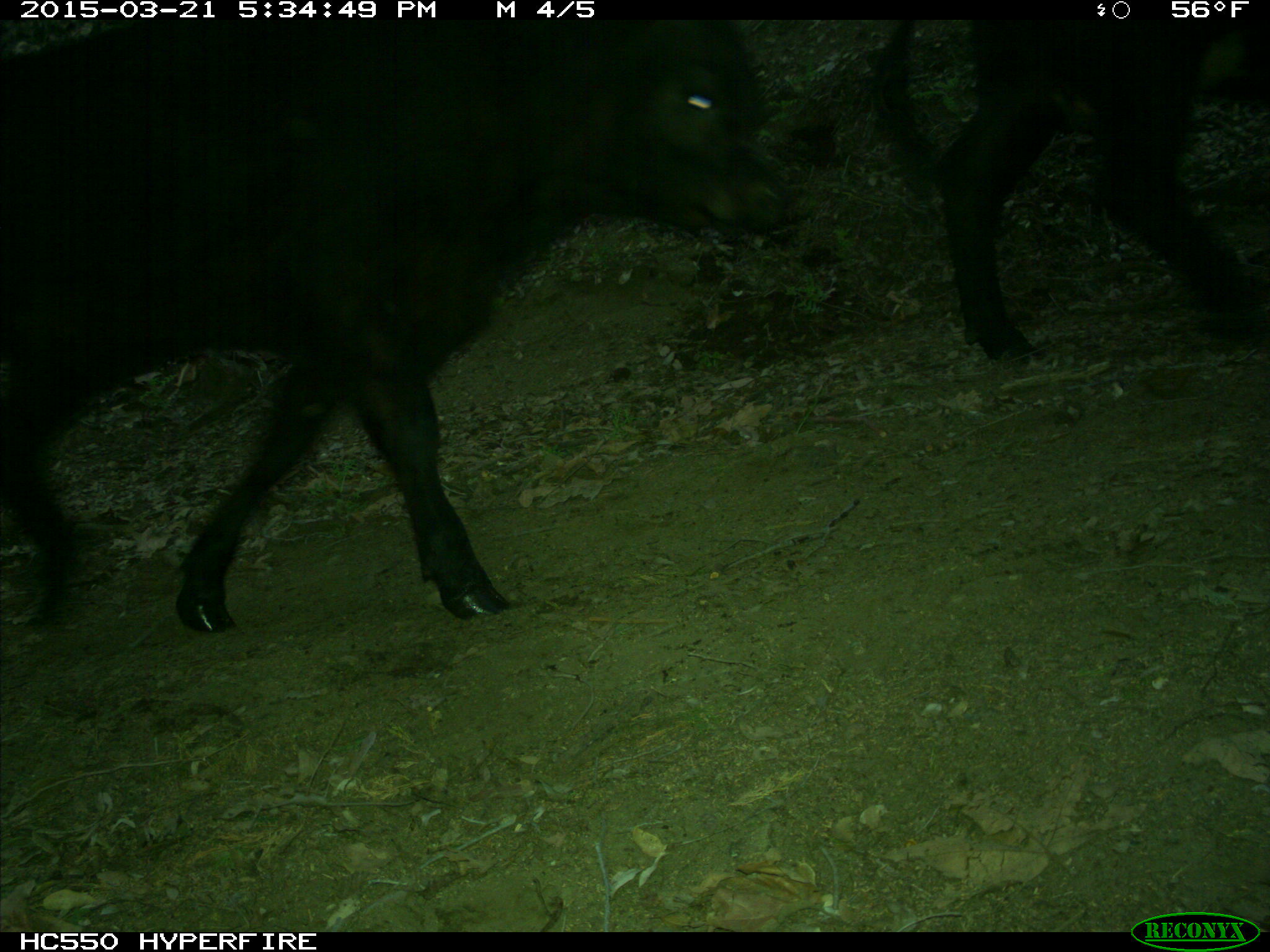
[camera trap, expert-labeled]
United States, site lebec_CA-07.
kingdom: Animalia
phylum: Chordata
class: Mammalia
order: Artiodactyla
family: Bovidae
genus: Bos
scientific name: Bos taurus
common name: domestic cow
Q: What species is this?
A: Bos taurus (domestic cow).